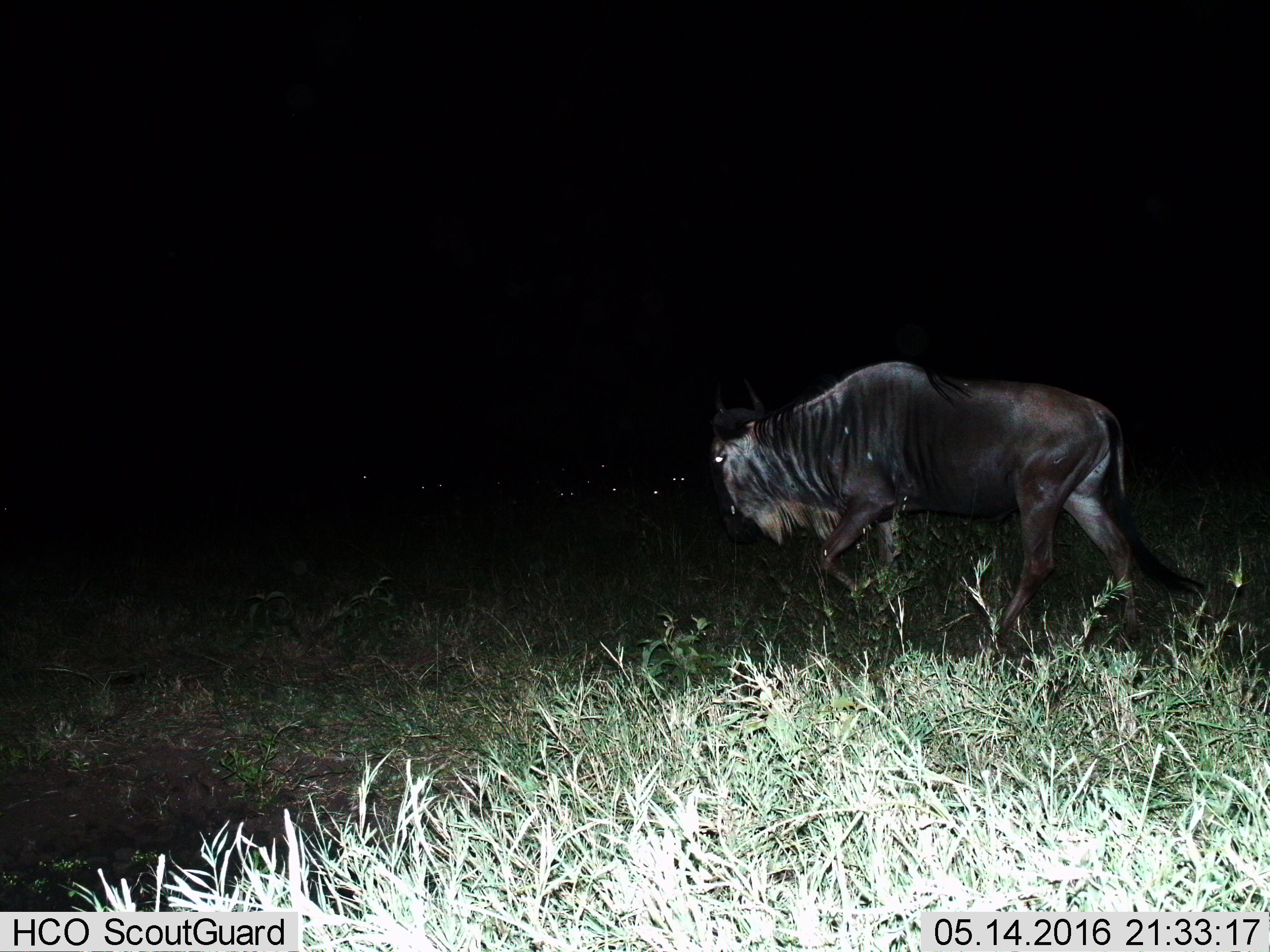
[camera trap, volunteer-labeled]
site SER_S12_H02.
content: unidentified animal